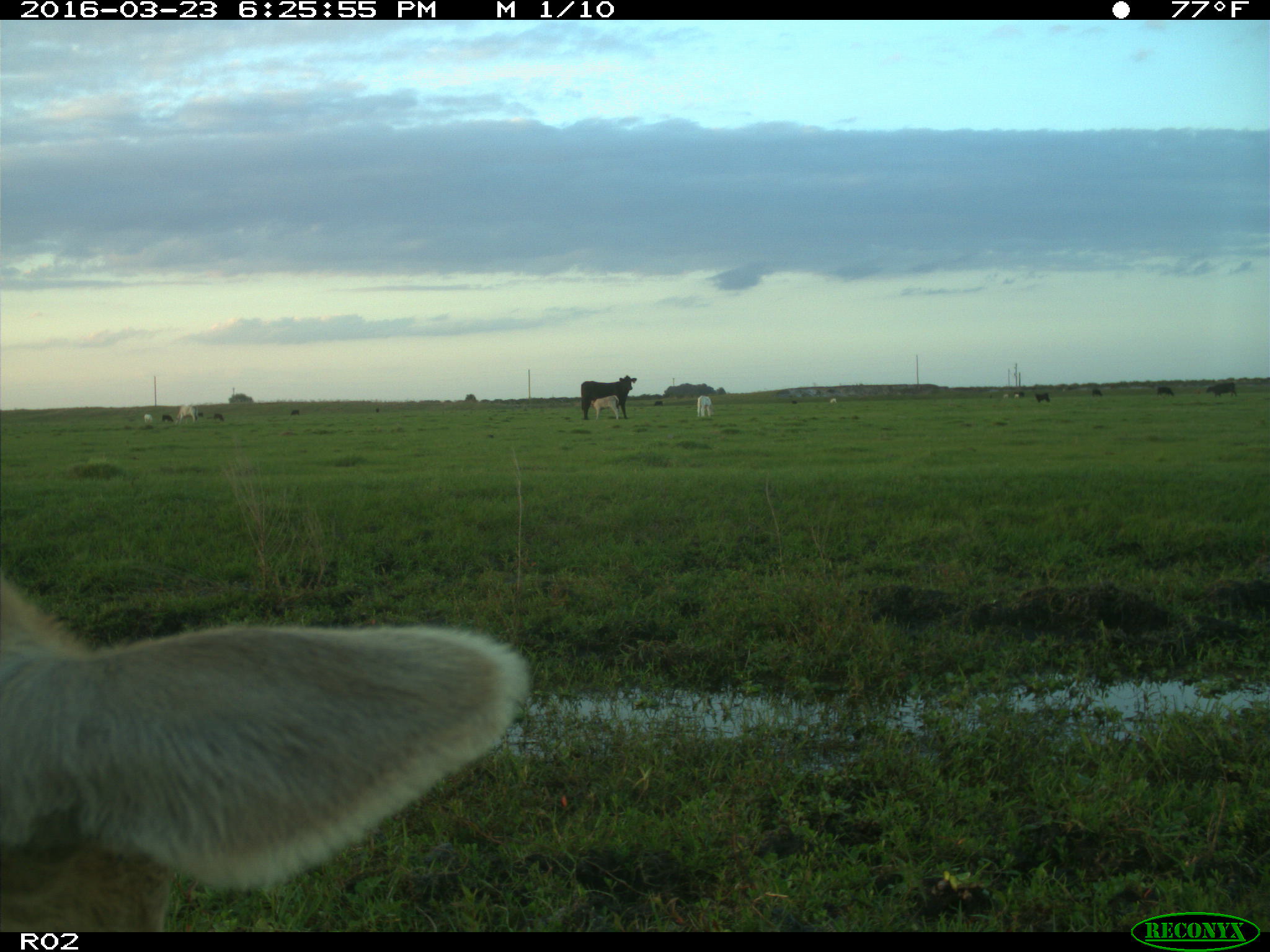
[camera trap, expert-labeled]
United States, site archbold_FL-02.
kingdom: Animalia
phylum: Chordata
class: Mammalia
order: Artiodactyla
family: Bovidae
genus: Bos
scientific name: Bos taurus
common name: domestic cow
Bos taurus (domestic cow).